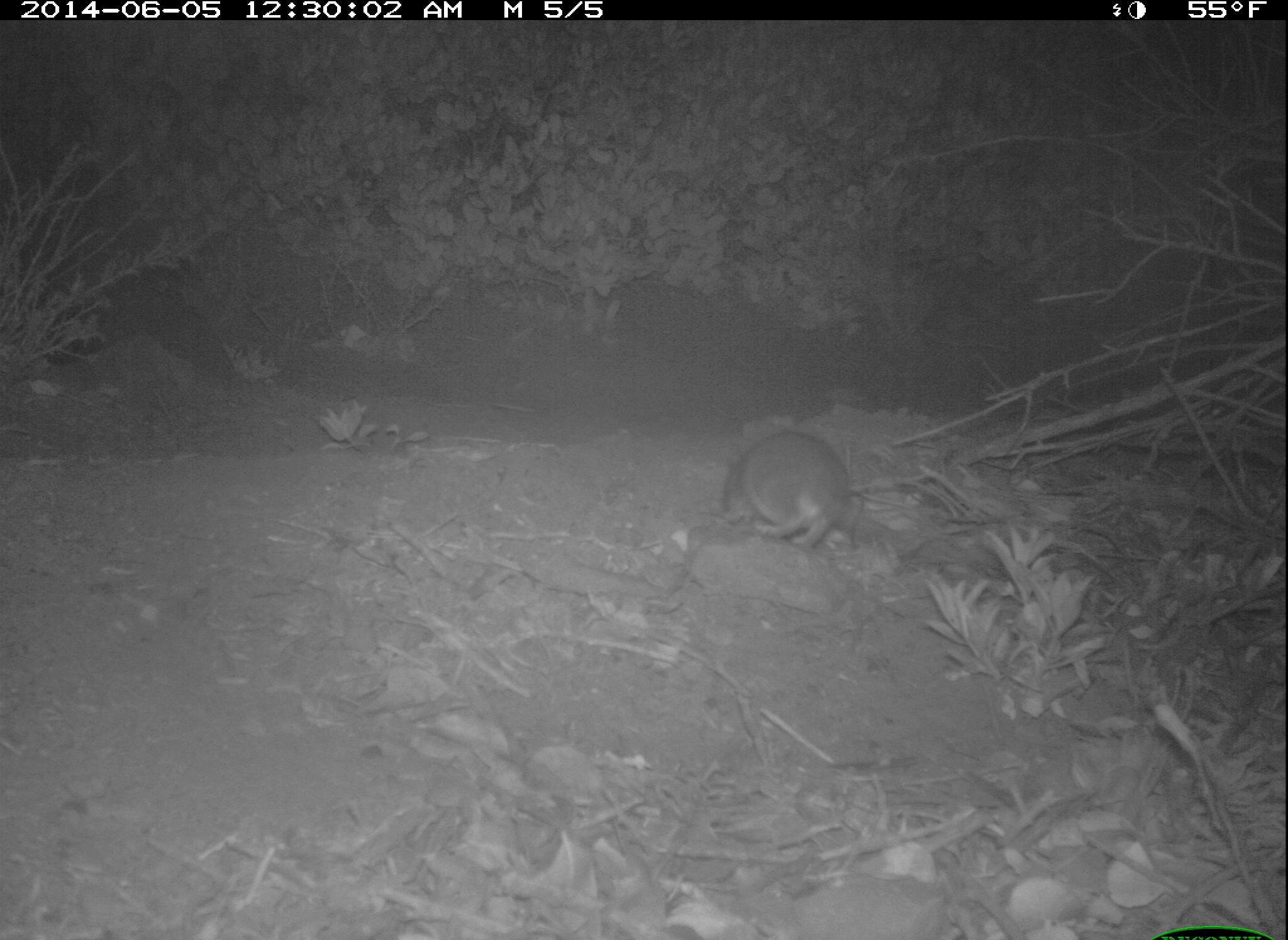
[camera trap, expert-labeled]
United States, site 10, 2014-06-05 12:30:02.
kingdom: Animalia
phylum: Chordata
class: Mammalia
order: Rodentia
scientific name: Rodentia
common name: rodent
Rodent (Rodentia).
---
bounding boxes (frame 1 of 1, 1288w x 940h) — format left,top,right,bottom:
rodent: 720,429,869,553